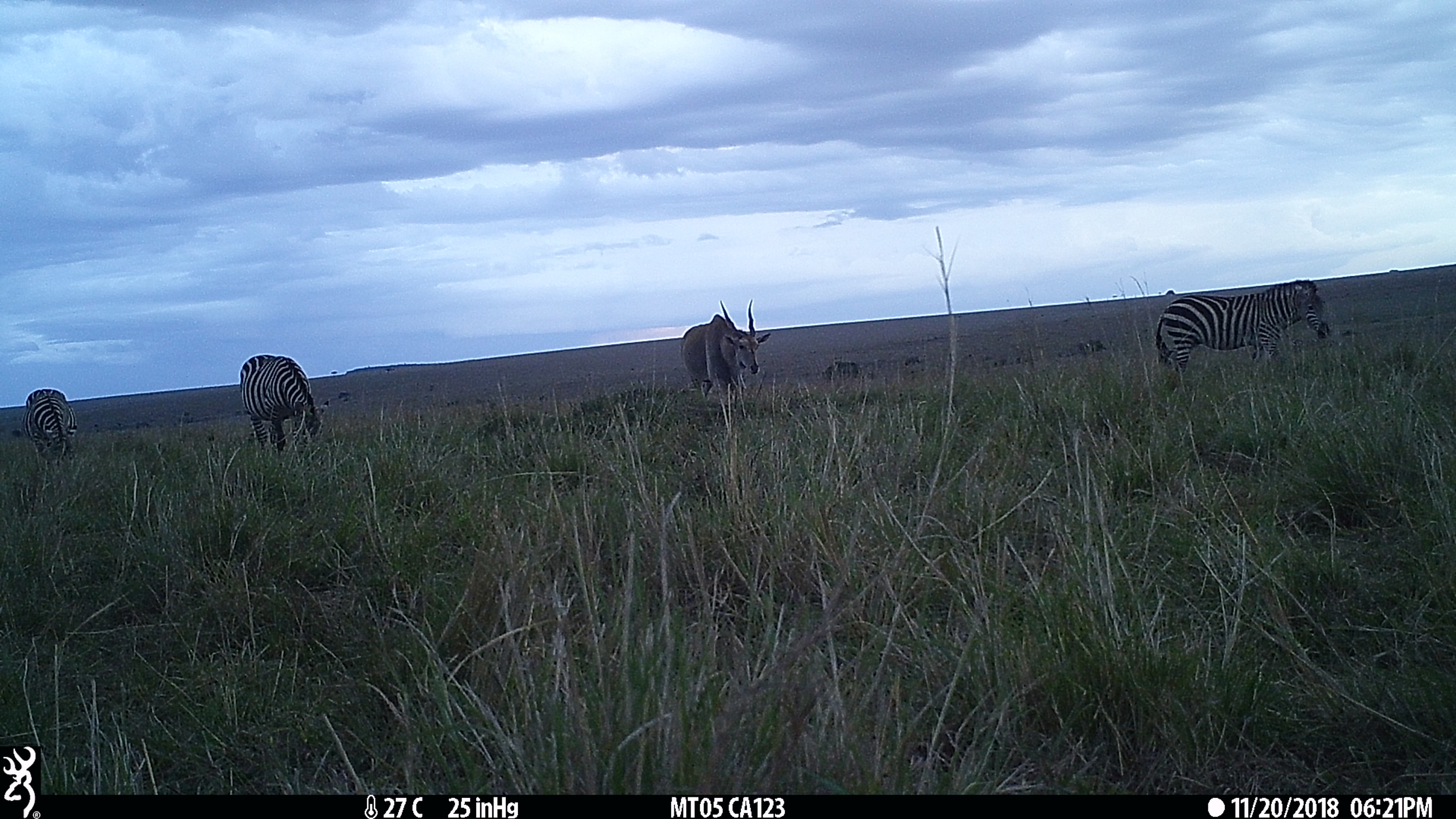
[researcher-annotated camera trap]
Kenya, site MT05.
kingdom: Animalia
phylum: Chordata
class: Mammalia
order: Artiodactyla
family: Bovidae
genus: Tragelaphus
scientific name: Tragelaphus oryx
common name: eland